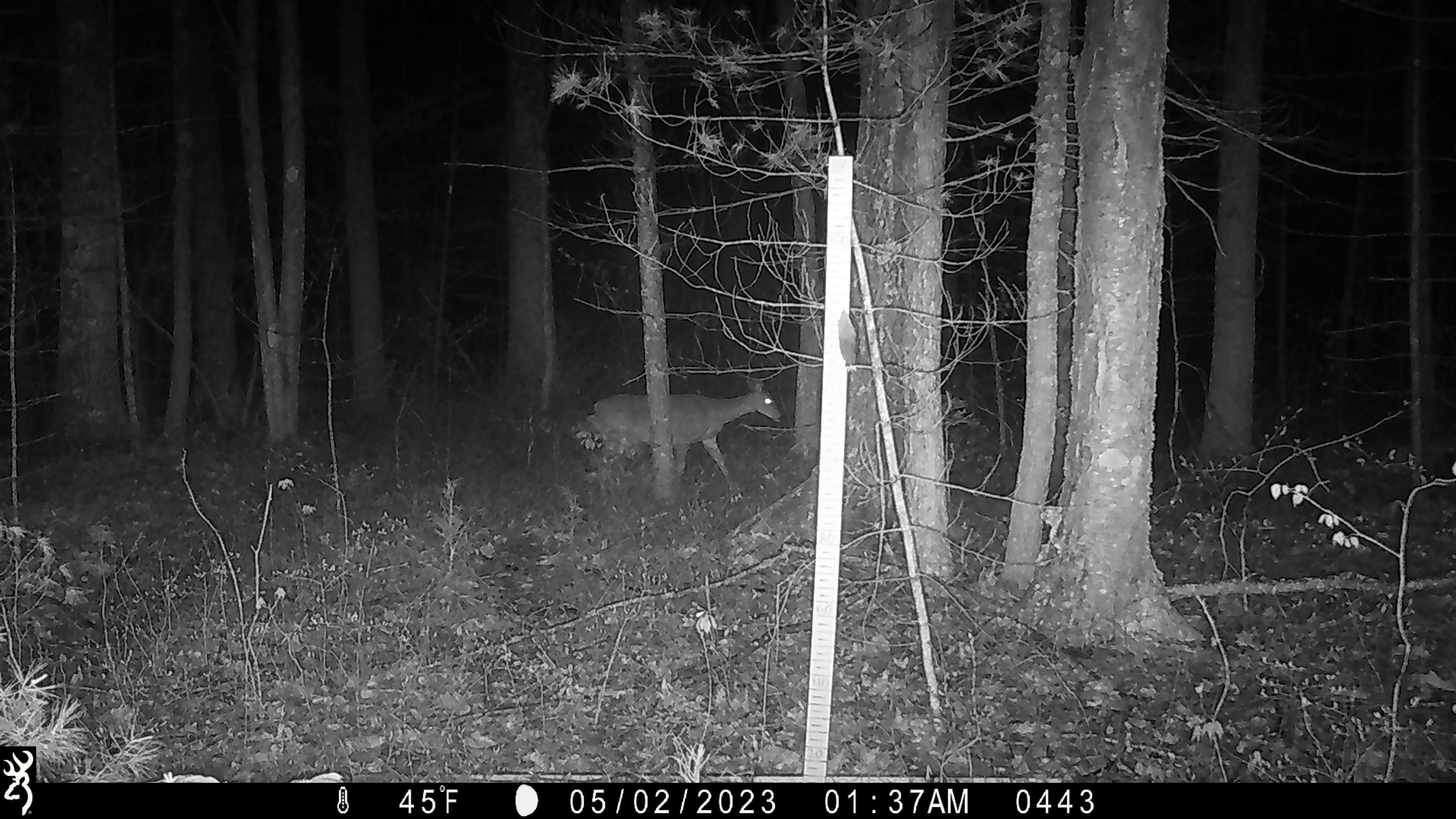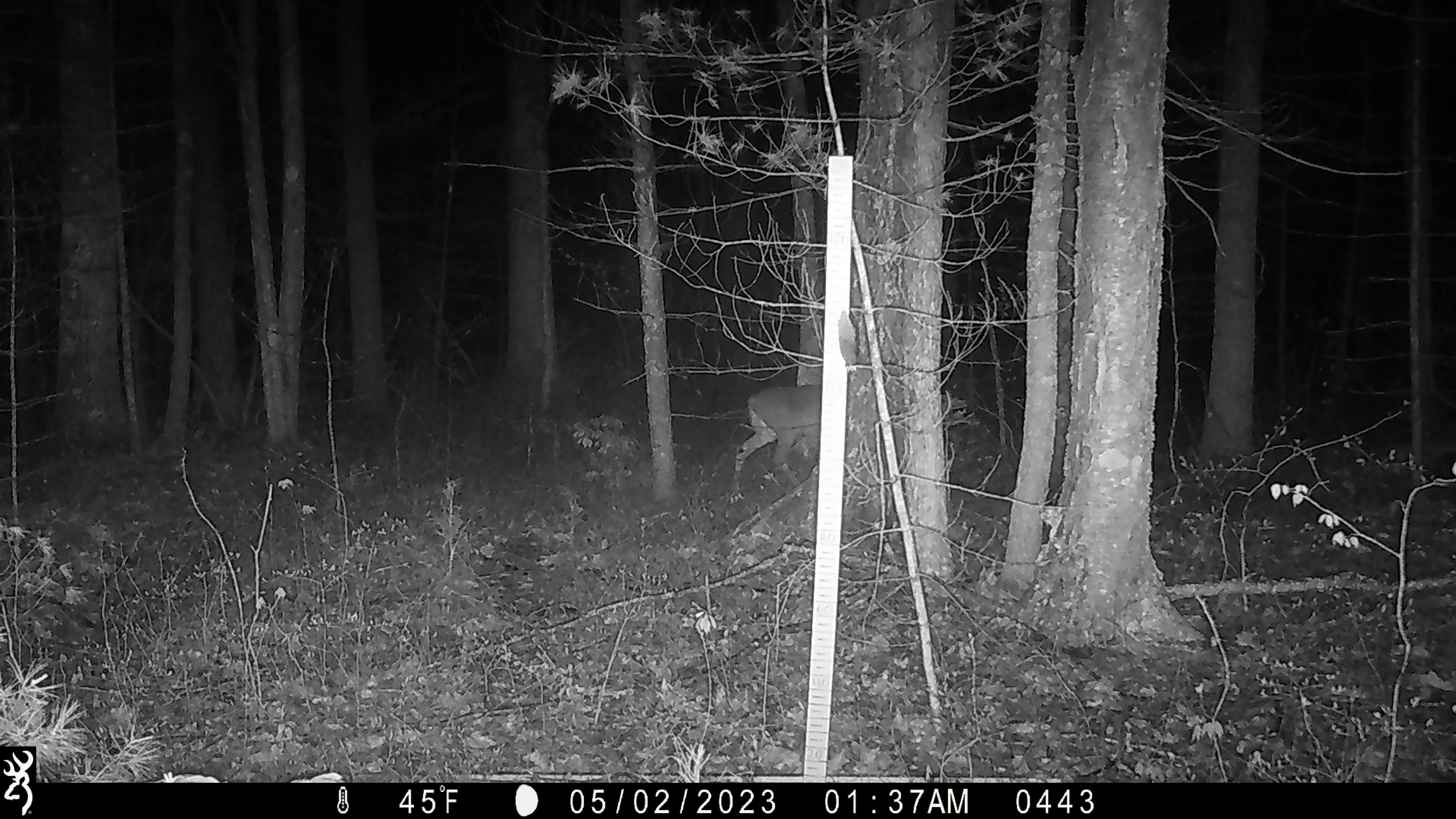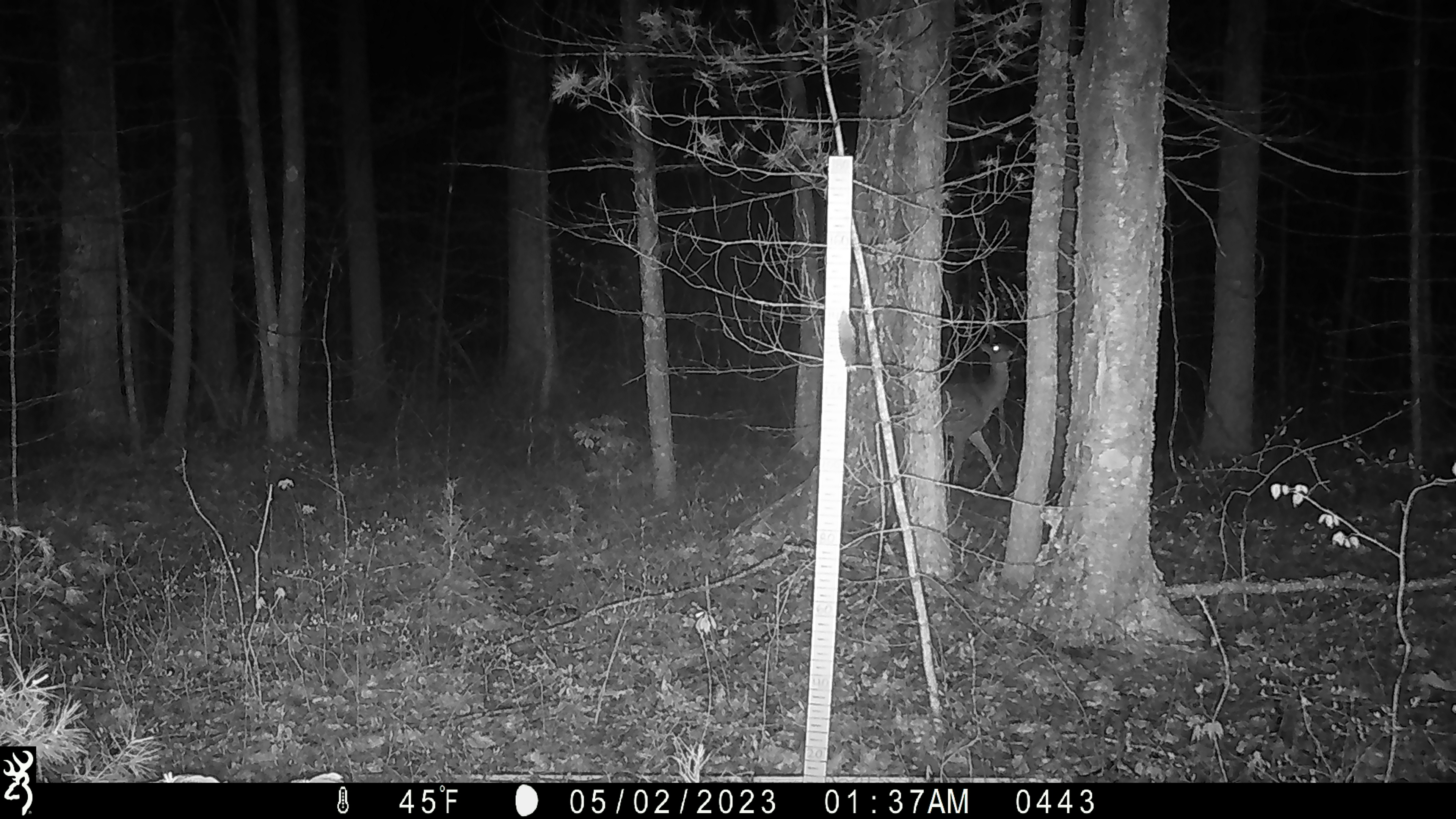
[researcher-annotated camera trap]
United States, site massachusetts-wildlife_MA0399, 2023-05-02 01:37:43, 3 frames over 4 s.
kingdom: Animalia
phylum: Chordata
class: Mammalia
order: Artiodactyla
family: Cervidae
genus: Odocoileus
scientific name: Odocoileus virginianus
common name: white-tailed deer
White-tailed deer (Odocoileus virginianus).